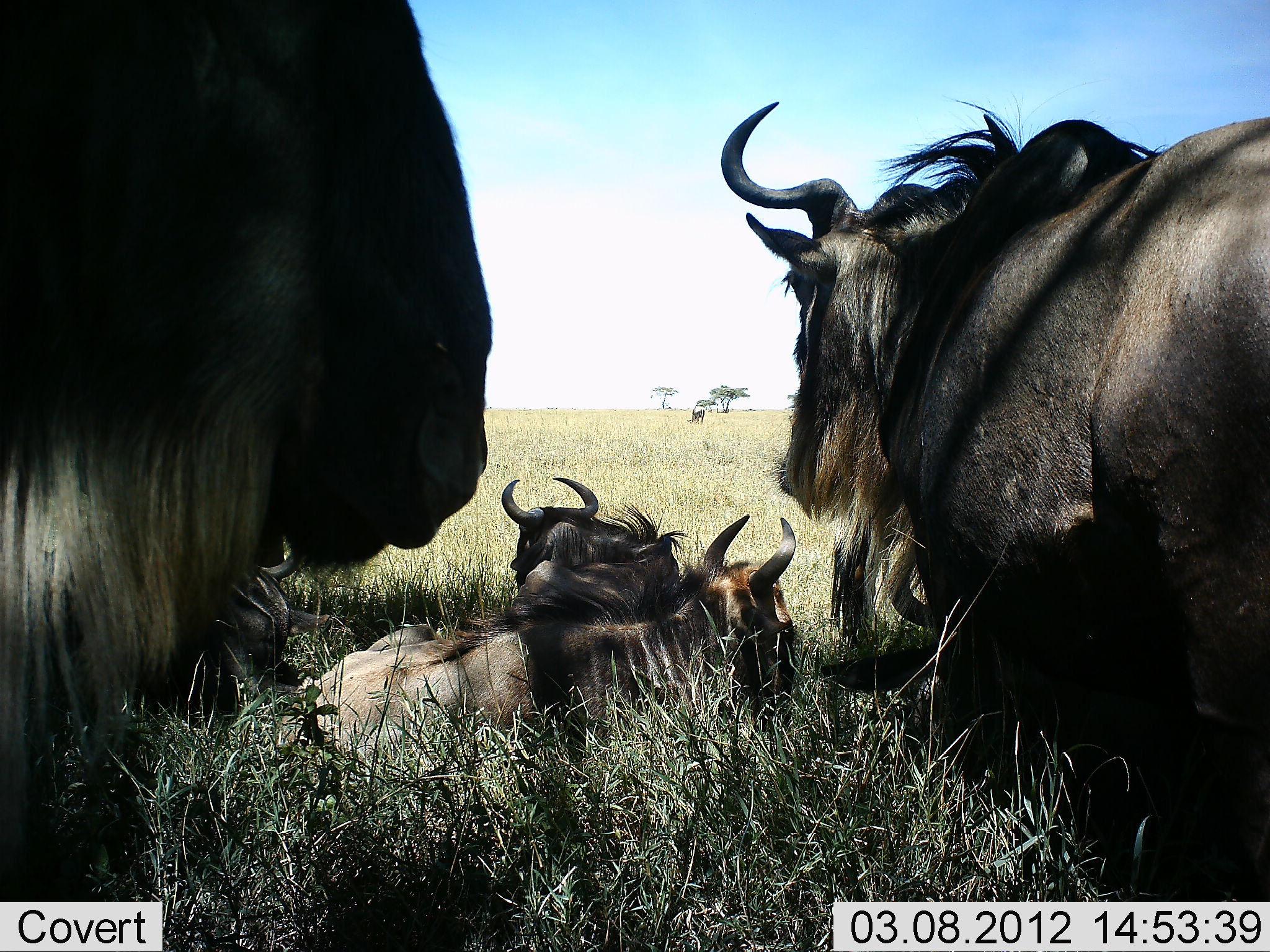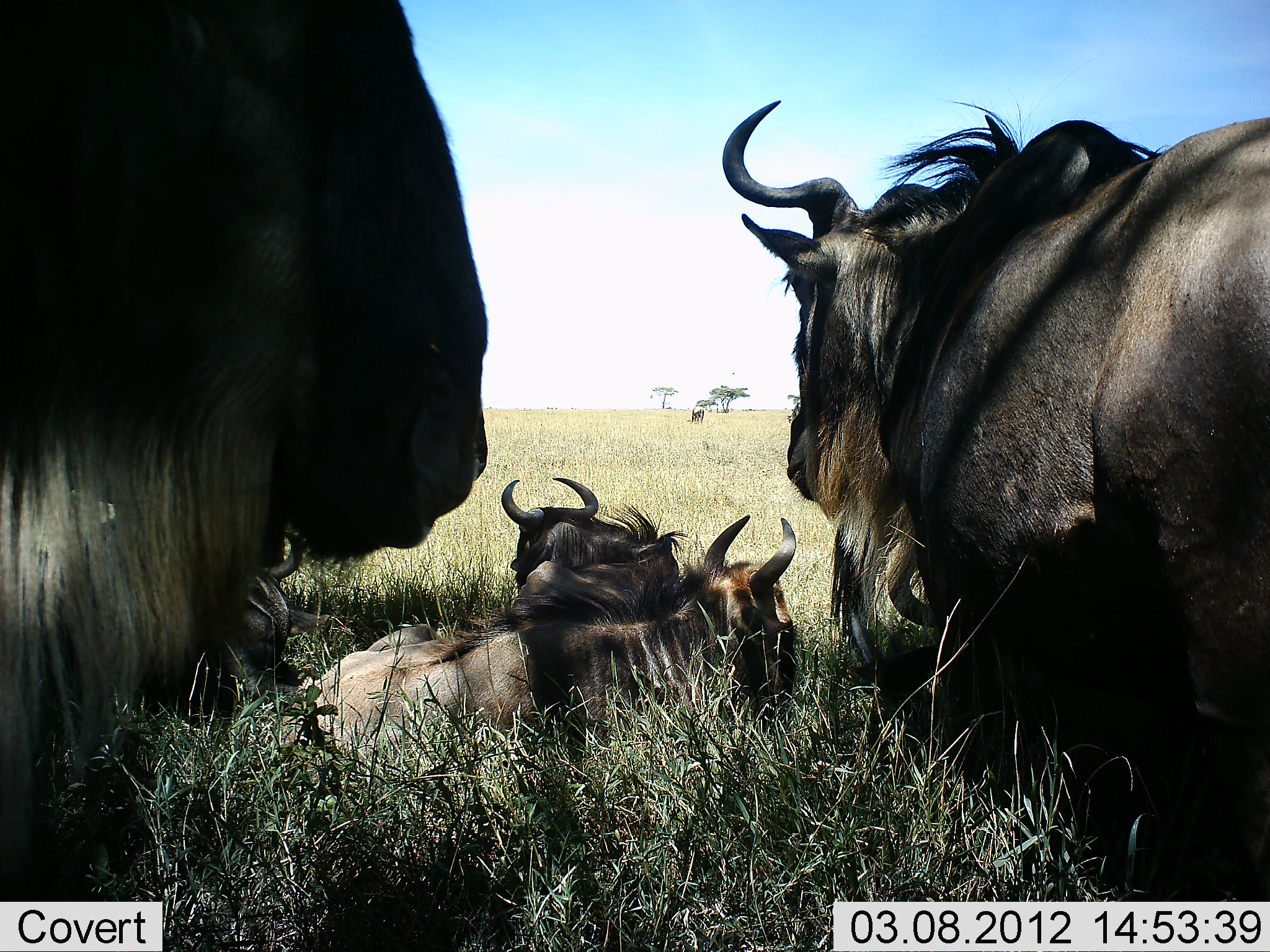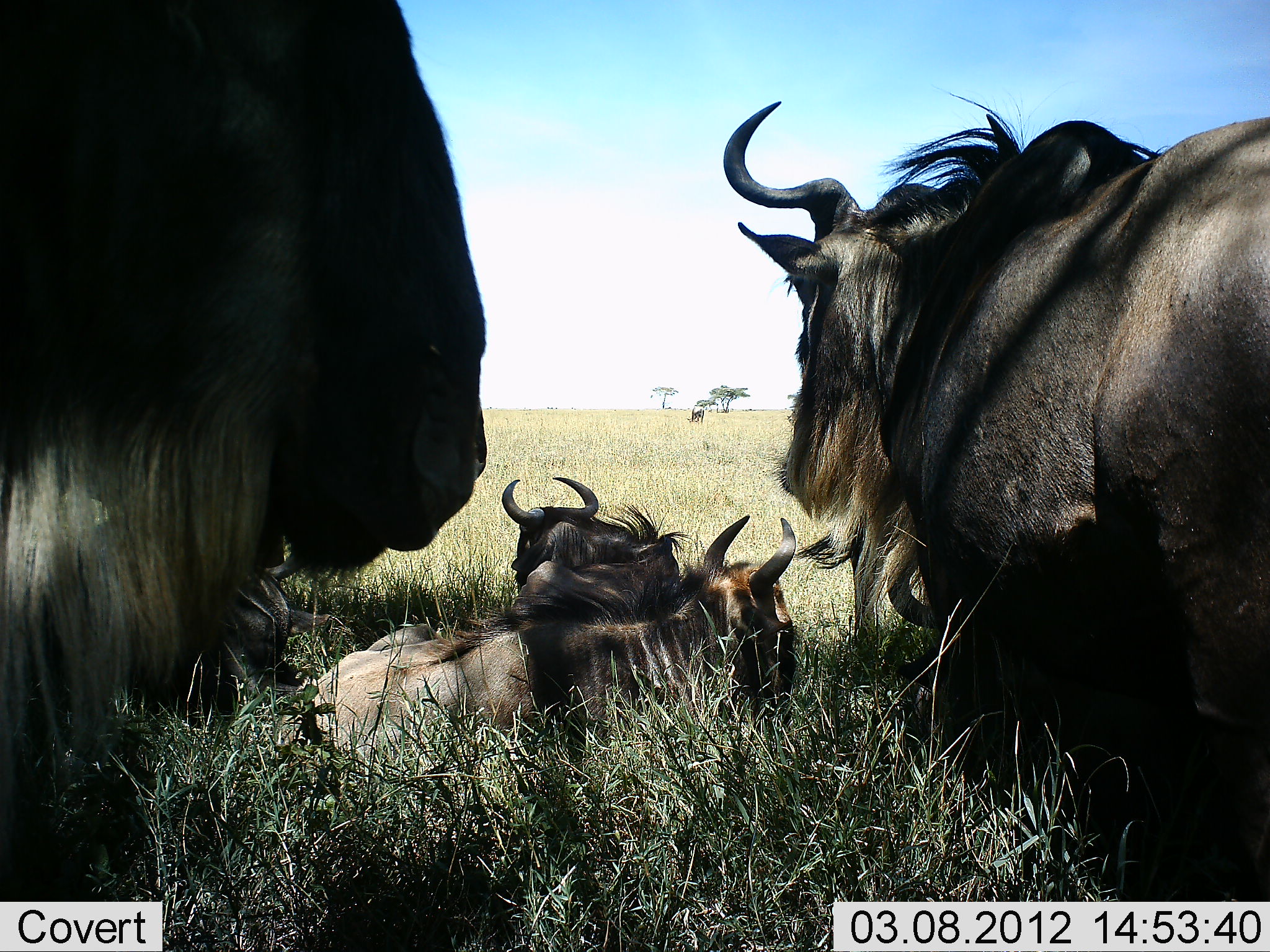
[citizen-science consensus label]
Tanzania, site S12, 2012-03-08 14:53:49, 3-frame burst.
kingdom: Animalia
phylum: Chordata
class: Mammalia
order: Artiodactyla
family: Bovidae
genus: Connochaetes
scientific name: Connochaetes taurinus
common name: blue wildebeest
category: wildebeest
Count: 5.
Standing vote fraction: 67%.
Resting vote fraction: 96%.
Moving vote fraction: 4%.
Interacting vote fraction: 4%.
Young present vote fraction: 0%.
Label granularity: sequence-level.